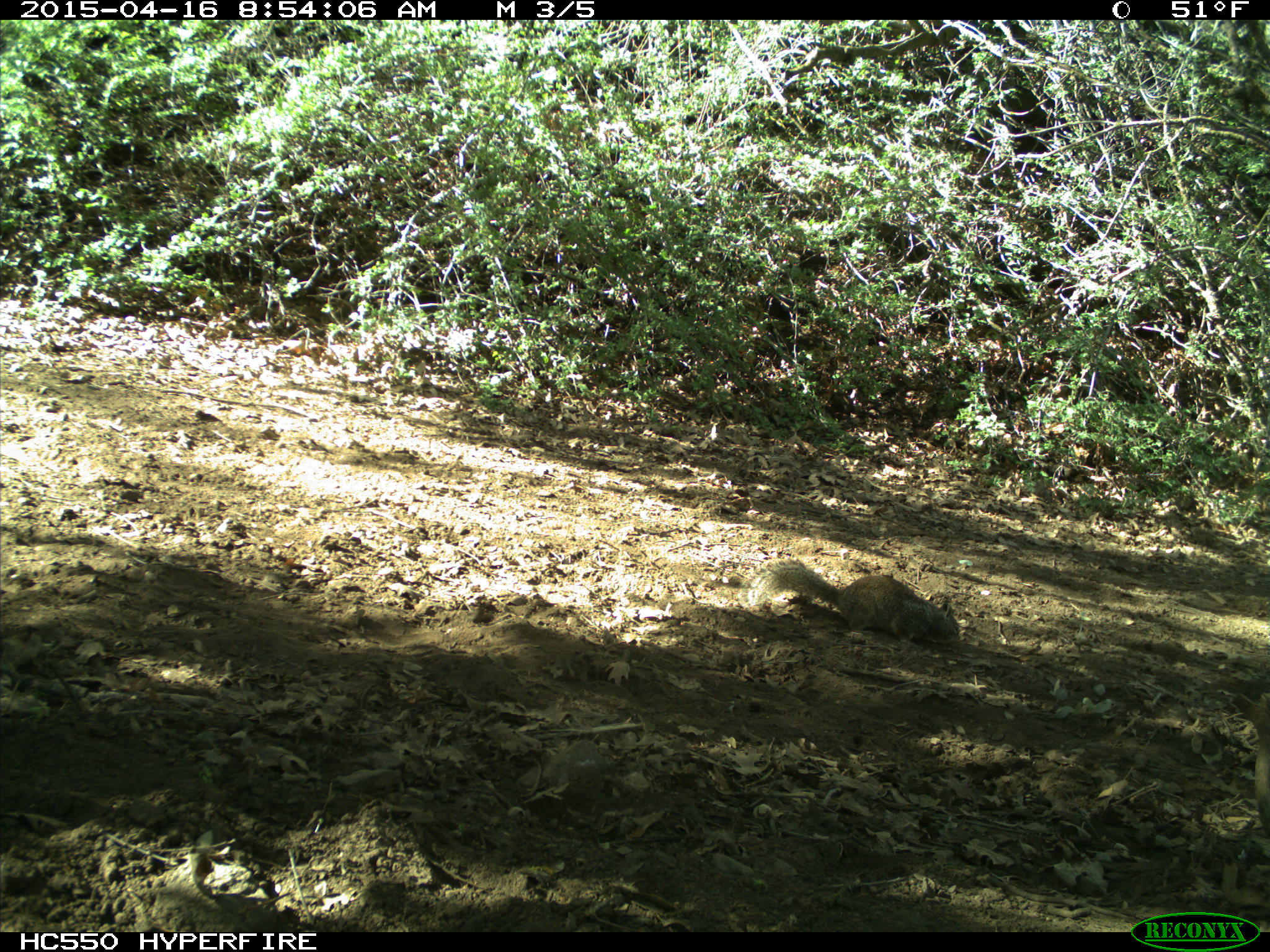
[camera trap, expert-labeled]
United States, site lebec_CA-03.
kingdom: Animalia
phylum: Chordata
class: Mammalia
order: Rodentia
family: Sciuridae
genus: Otospermophilus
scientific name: Otospermophilus beecheyi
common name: california ground squirrel